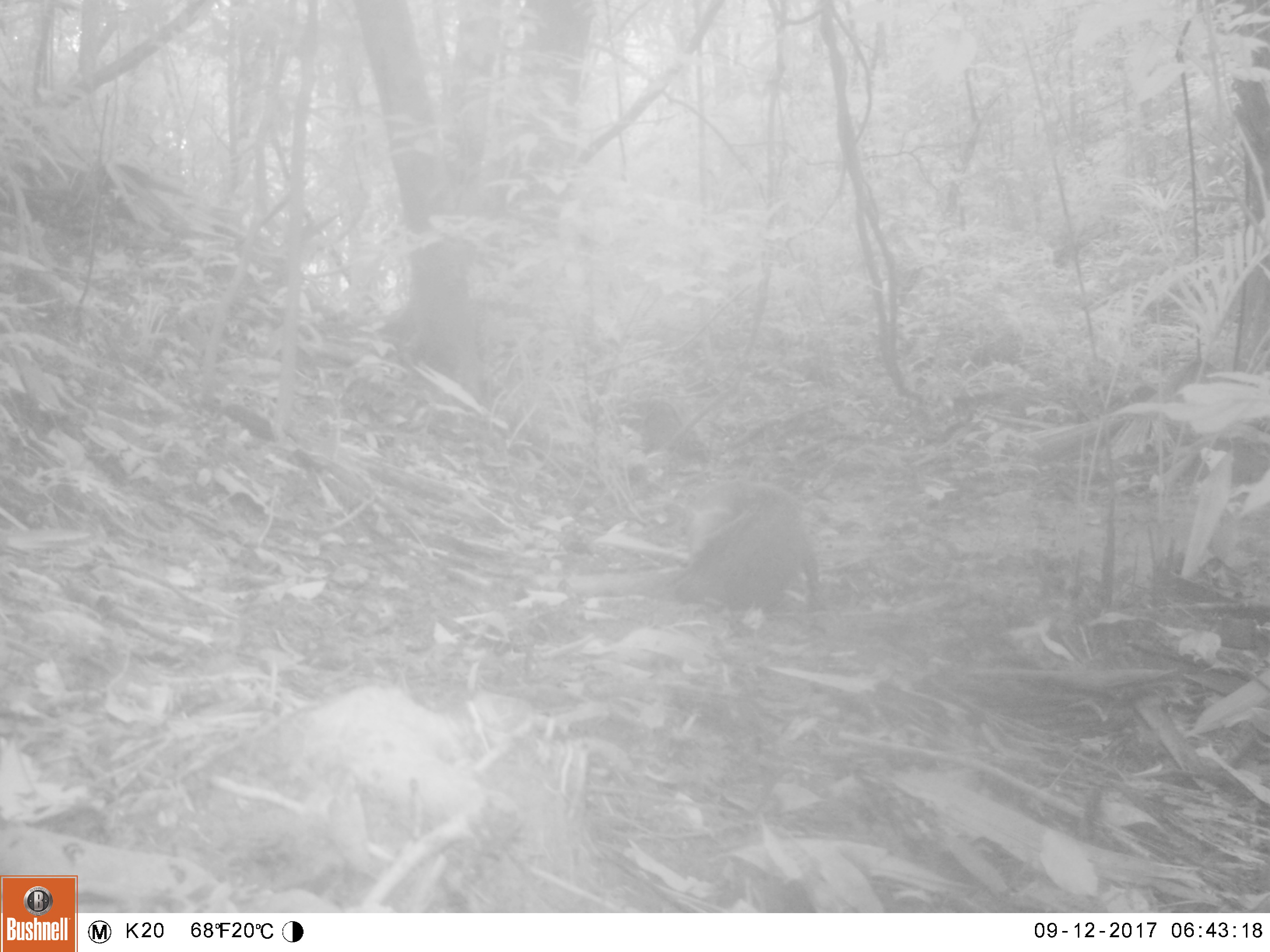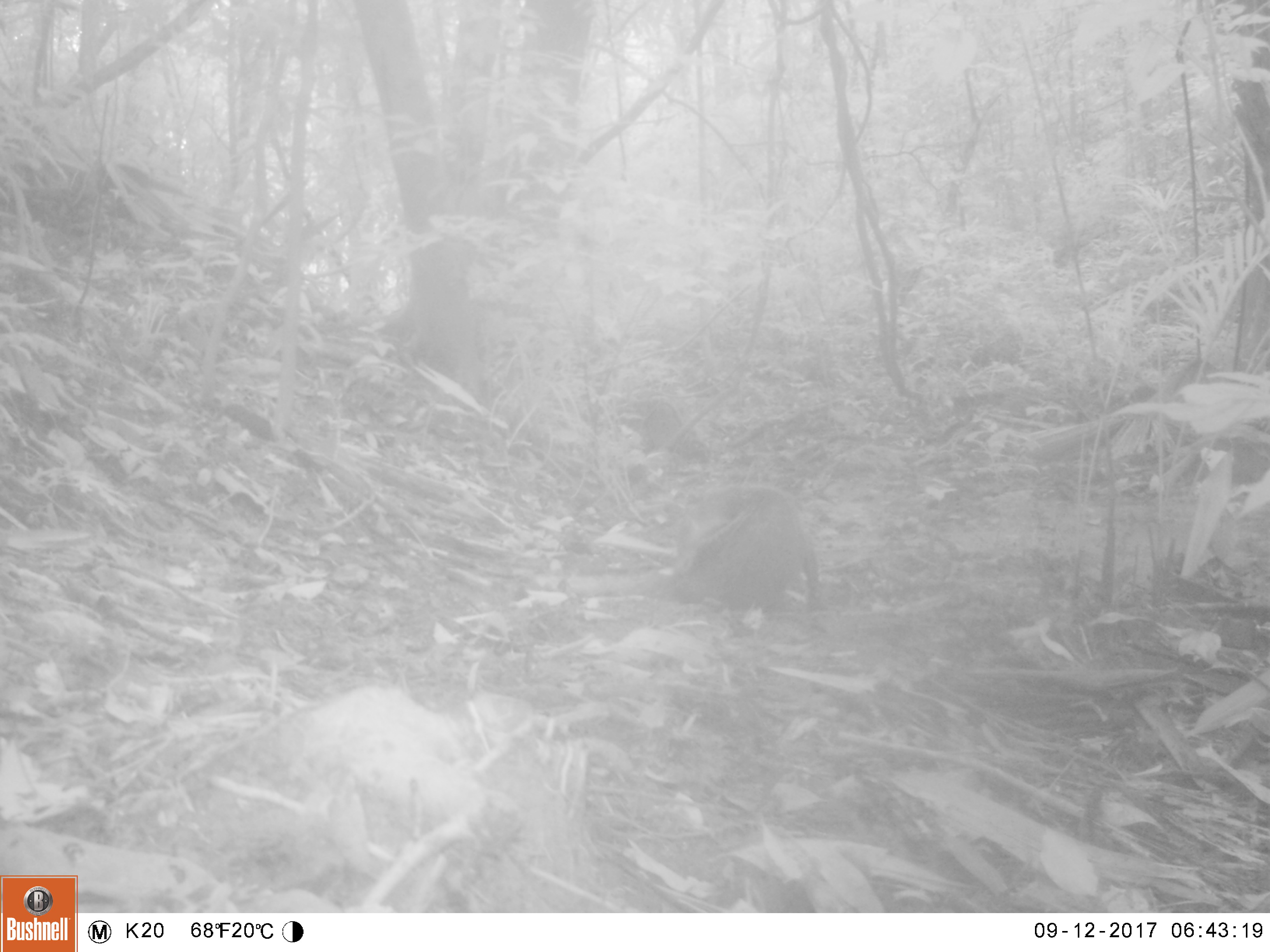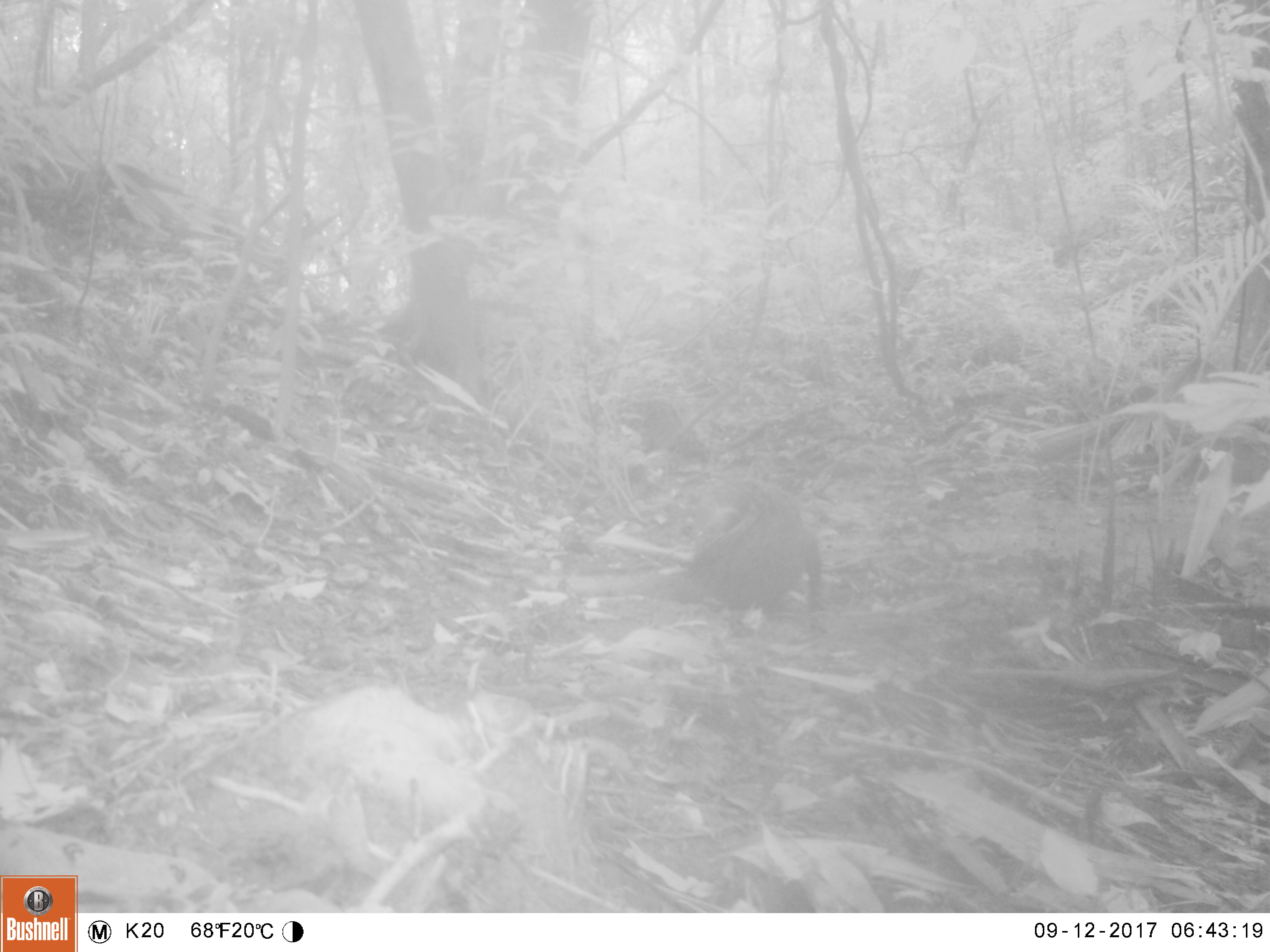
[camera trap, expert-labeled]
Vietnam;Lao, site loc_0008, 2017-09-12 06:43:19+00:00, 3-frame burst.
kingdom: Animalia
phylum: Chordata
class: Mammalia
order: Carnivora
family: Herpestidae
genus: Urva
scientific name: Urva urva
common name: crab-eating mongoose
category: crab eating mongoose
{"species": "crab eating mongoose (crab-eating mongoose) (Urva urva)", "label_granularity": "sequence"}